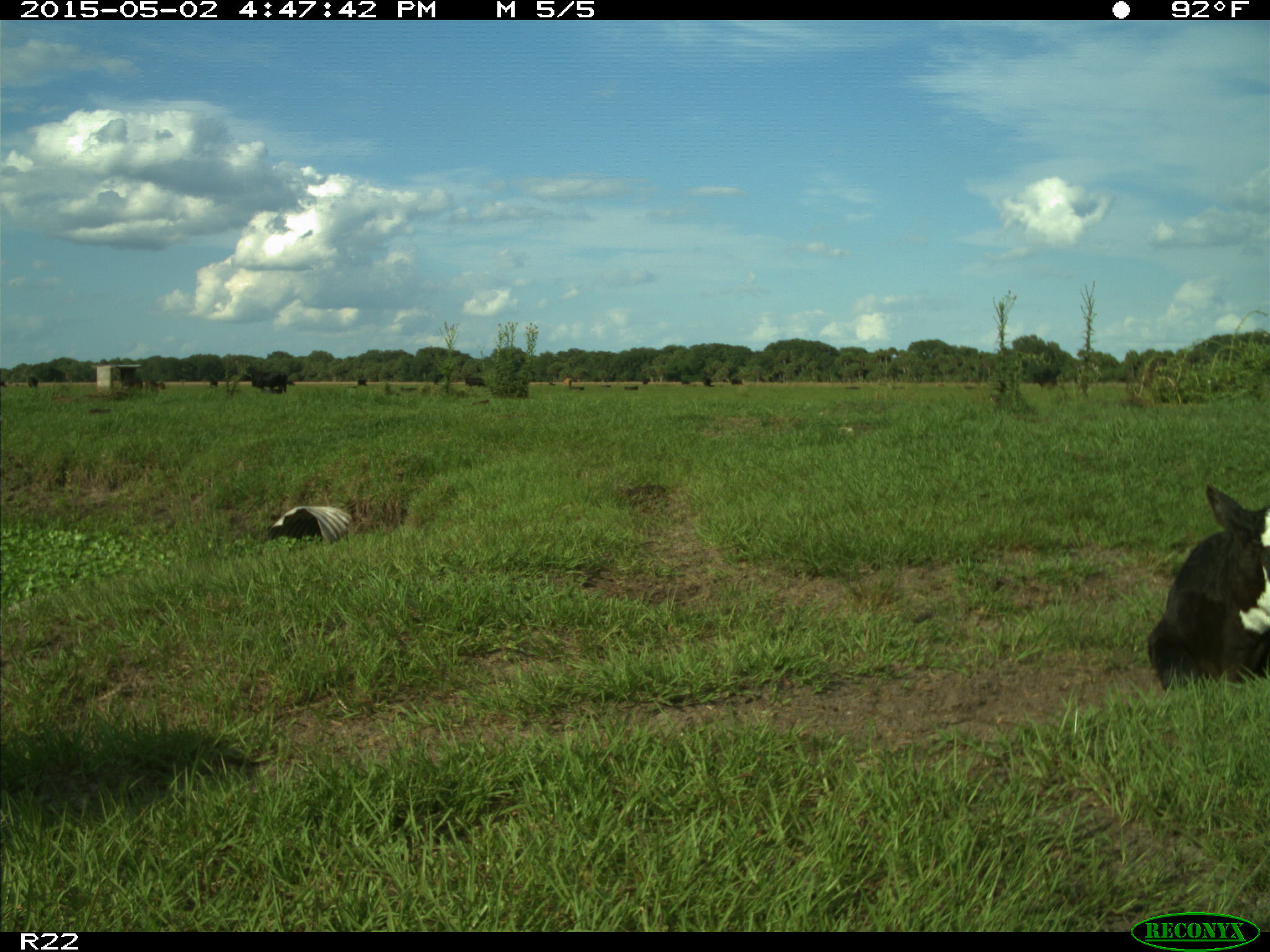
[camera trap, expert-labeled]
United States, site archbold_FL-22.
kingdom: Animalia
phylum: Chordata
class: Mammalia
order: Artiodactyla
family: Bovidae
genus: Bos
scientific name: Bos taurus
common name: domestic cow